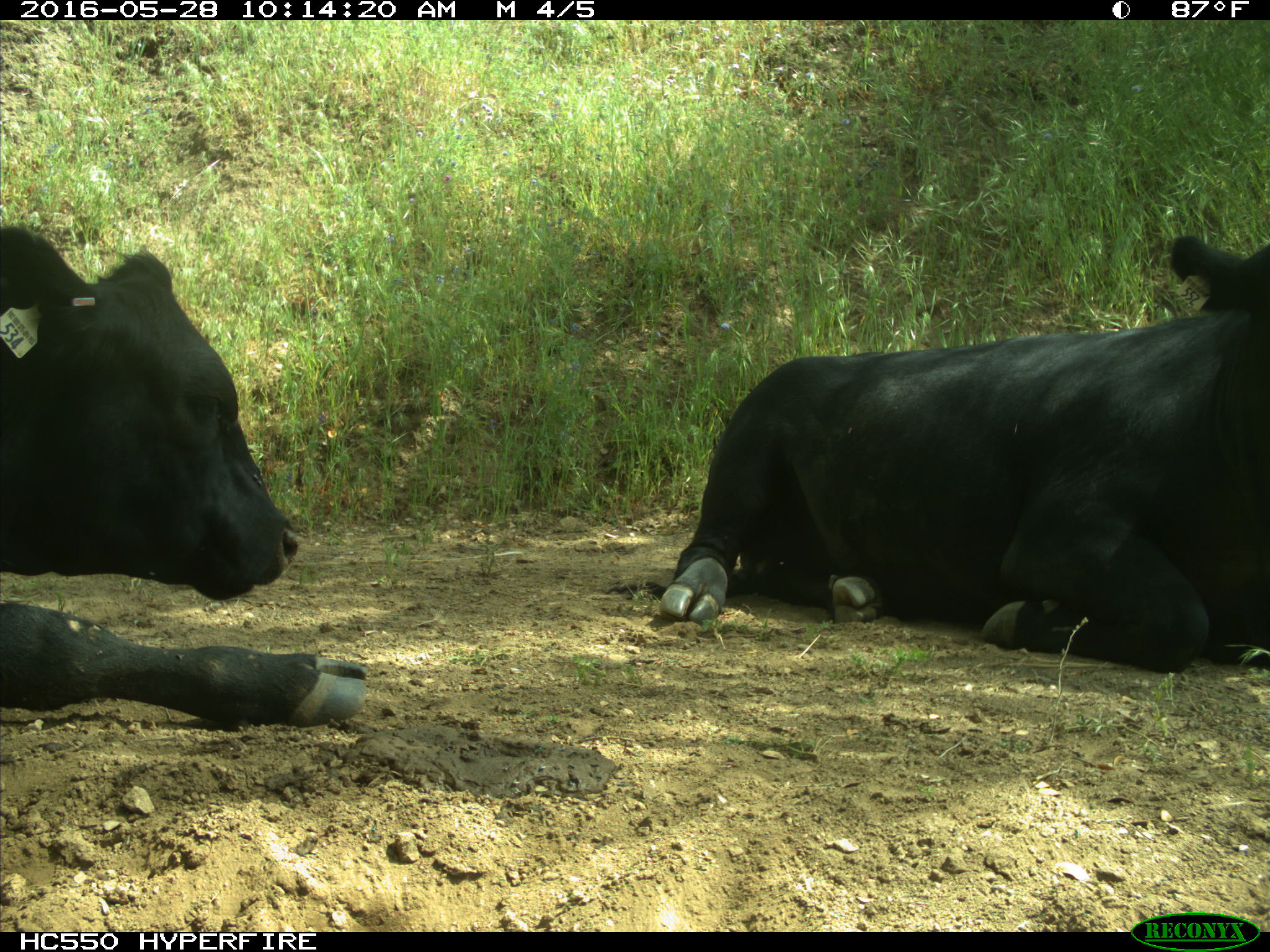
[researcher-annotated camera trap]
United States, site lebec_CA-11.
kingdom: Animalia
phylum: Chordata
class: Mammalia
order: Artiodactyla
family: Bovidae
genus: Bos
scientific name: Bos taurus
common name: domestic cow